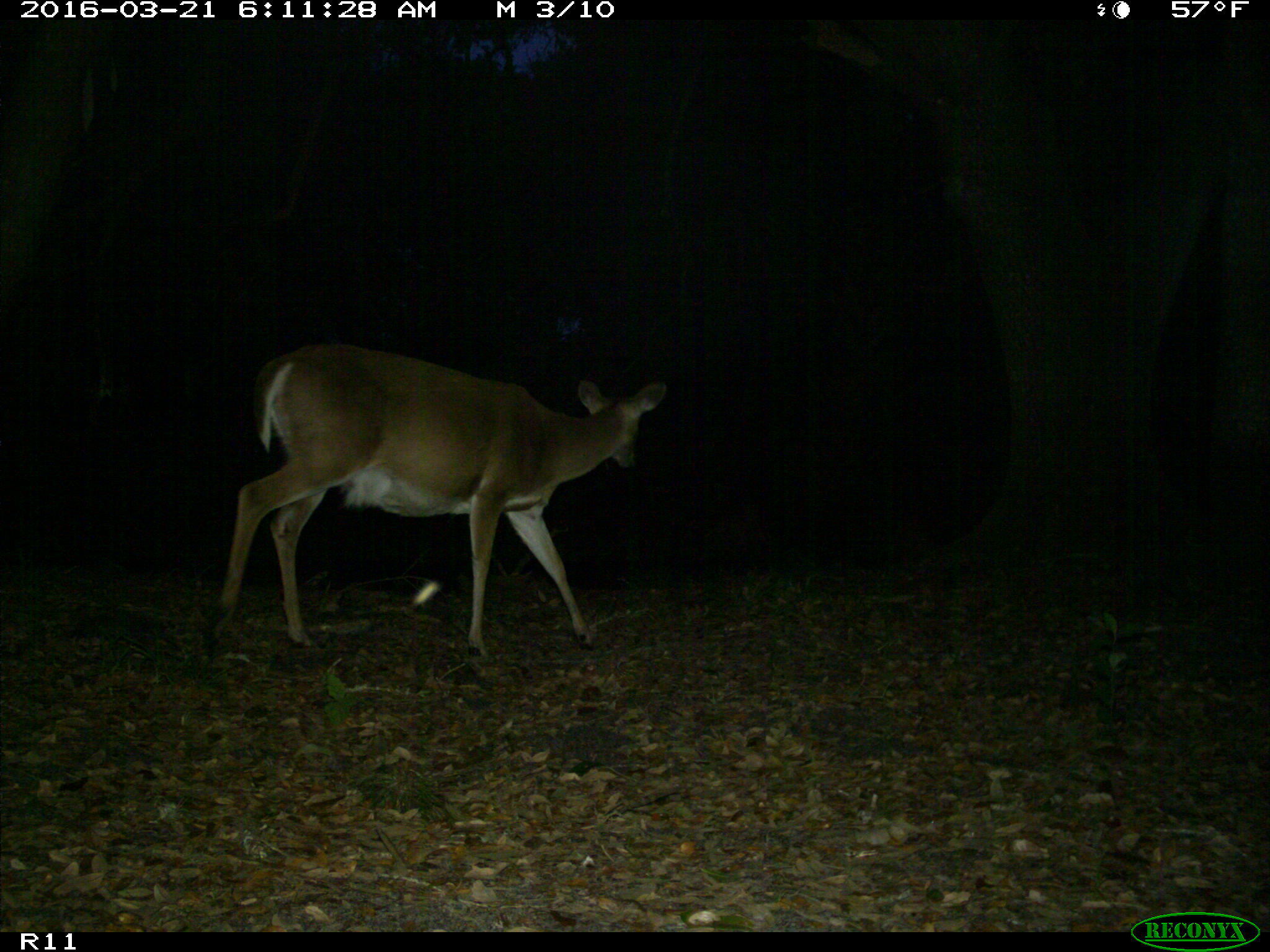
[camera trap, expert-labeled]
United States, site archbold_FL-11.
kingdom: Animalia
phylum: Chordata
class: Mammalia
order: Artiodactyla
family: Cervidae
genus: Odocoileus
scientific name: Odocoileus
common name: deer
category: unidentified deer